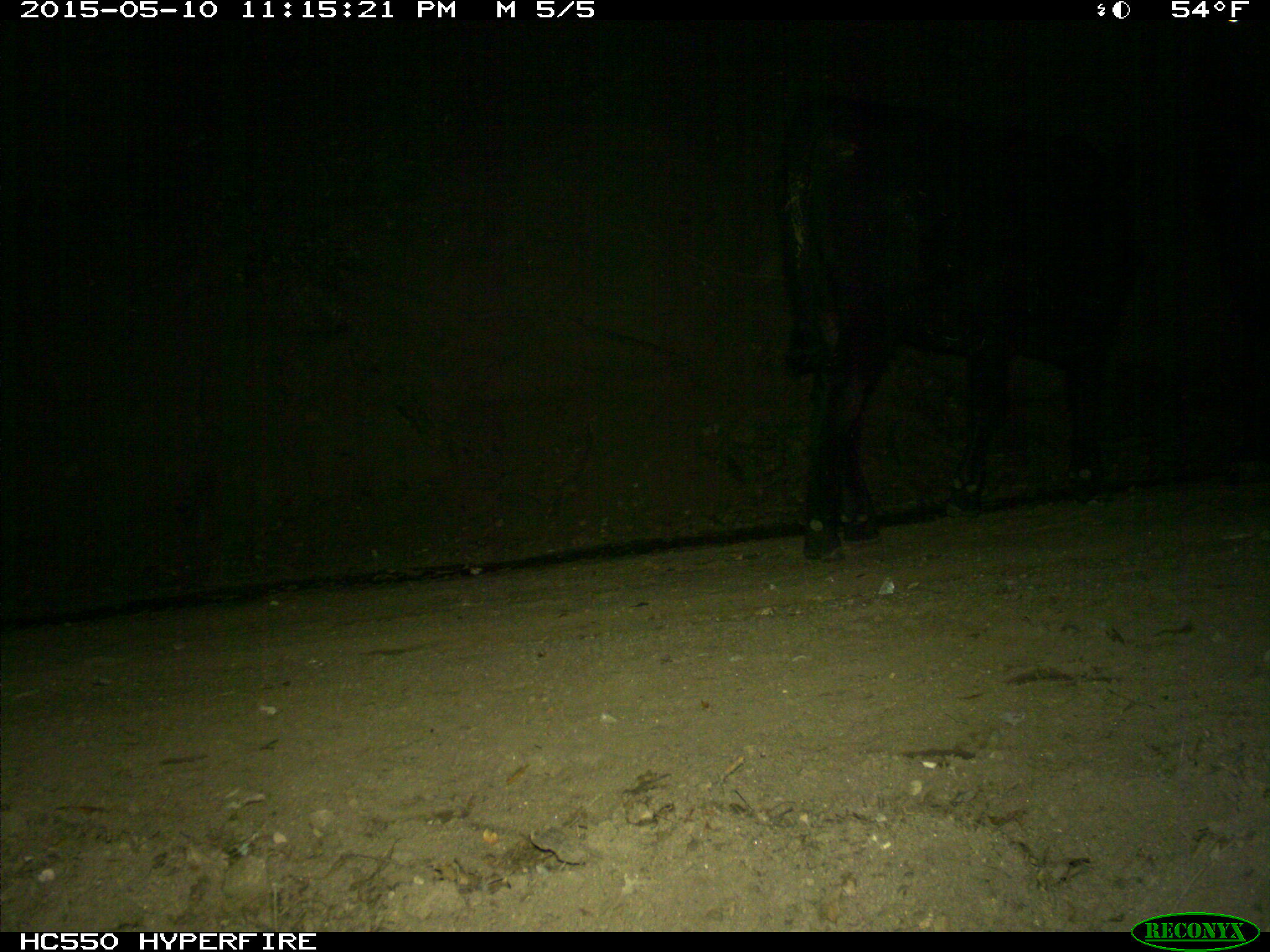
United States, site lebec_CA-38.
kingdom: Animalia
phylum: Chordata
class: Mammalia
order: Artiodactyla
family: Bovidae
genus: Bos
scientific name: Bos taurus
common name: domestic cow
Bos taurus (domestic cow).